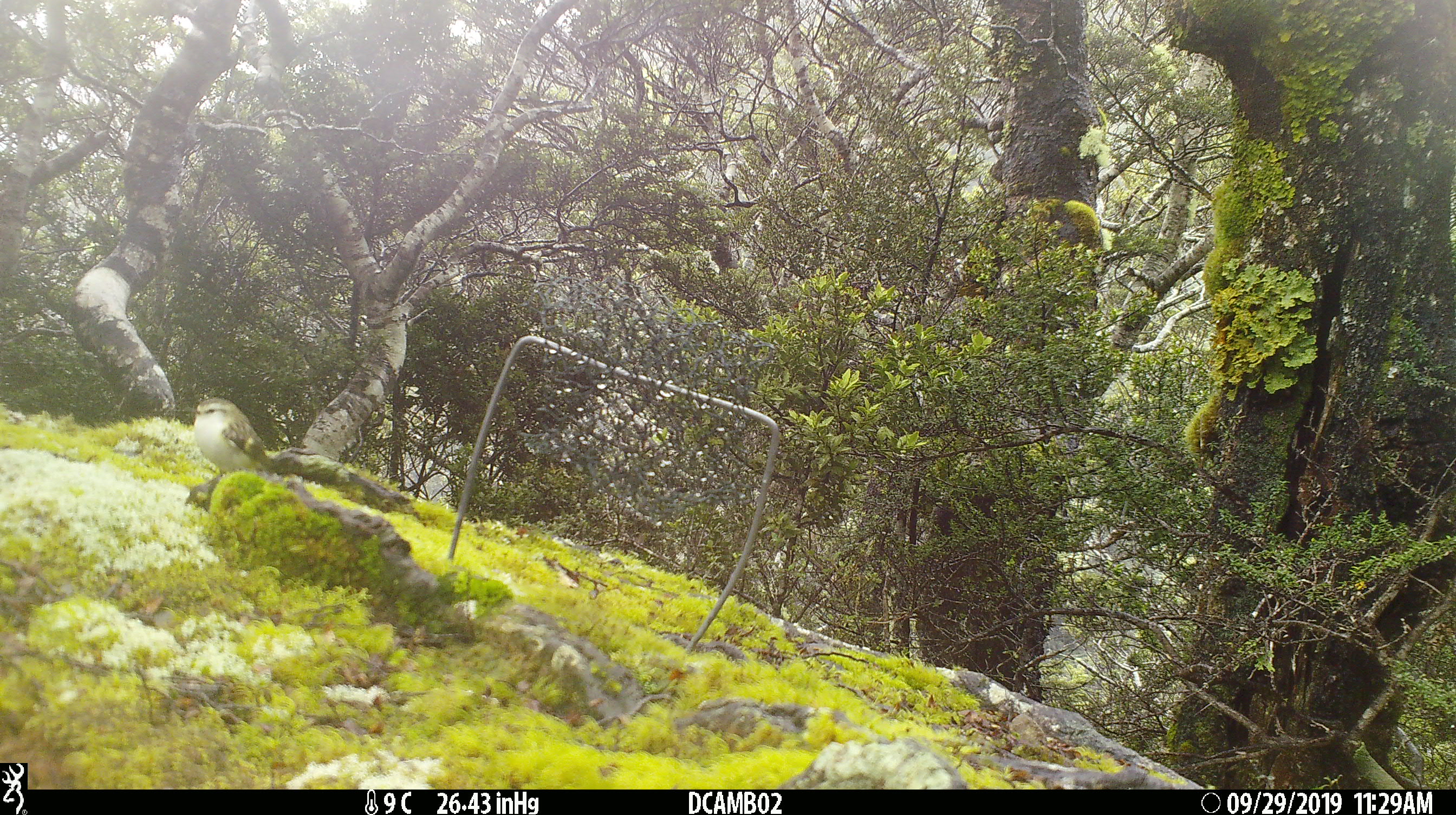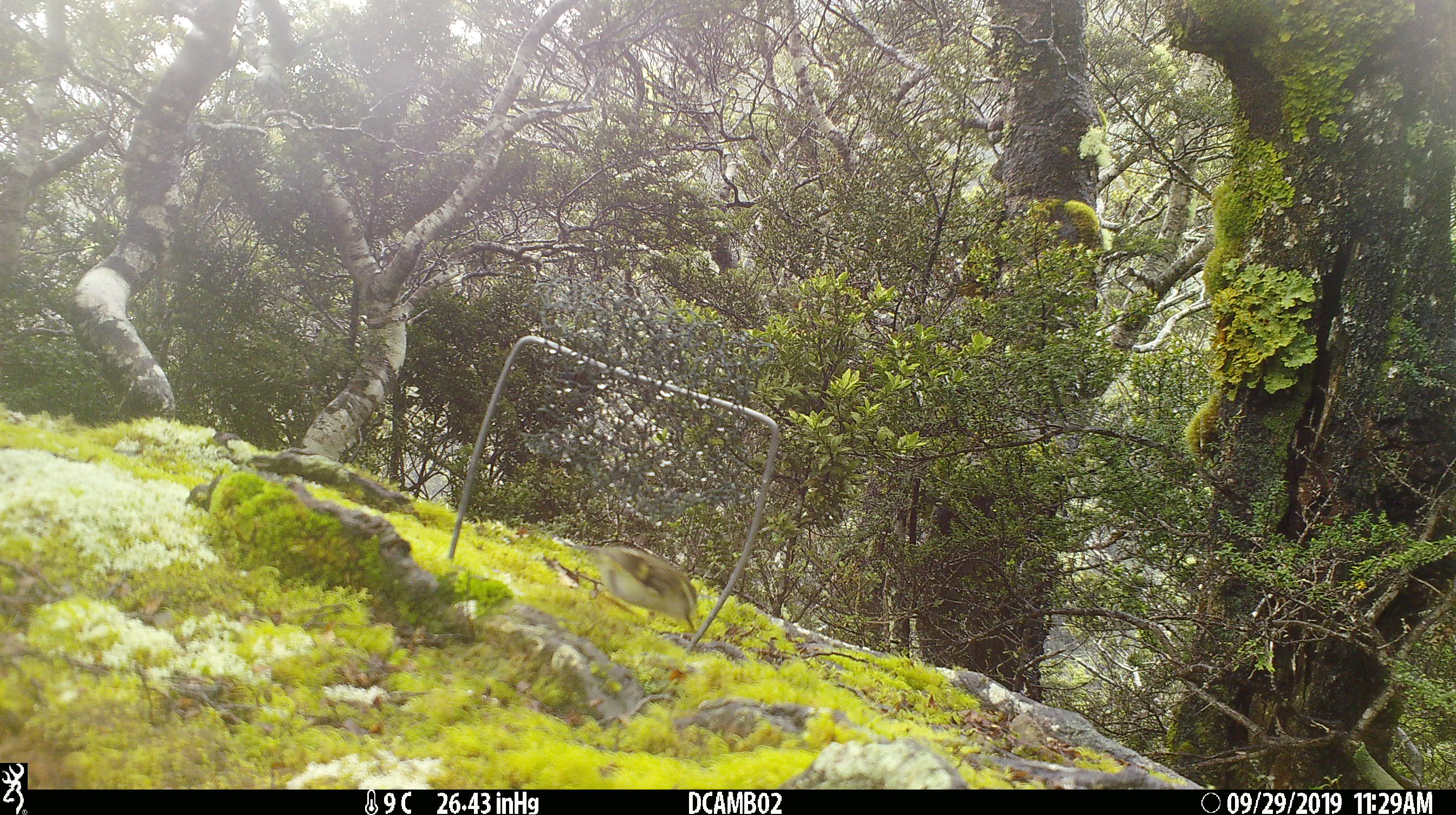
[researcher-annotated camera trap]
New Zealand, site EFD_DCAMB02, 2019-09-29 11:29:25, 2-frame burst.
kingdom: Animalia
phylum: Chordata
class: Aves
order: Passeriformes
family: Acanthisittidae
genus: Acanthisitta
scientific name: Acanthisitta chloris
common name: rifleman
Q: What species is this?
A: Rifleman (Acanthisitta chloris).